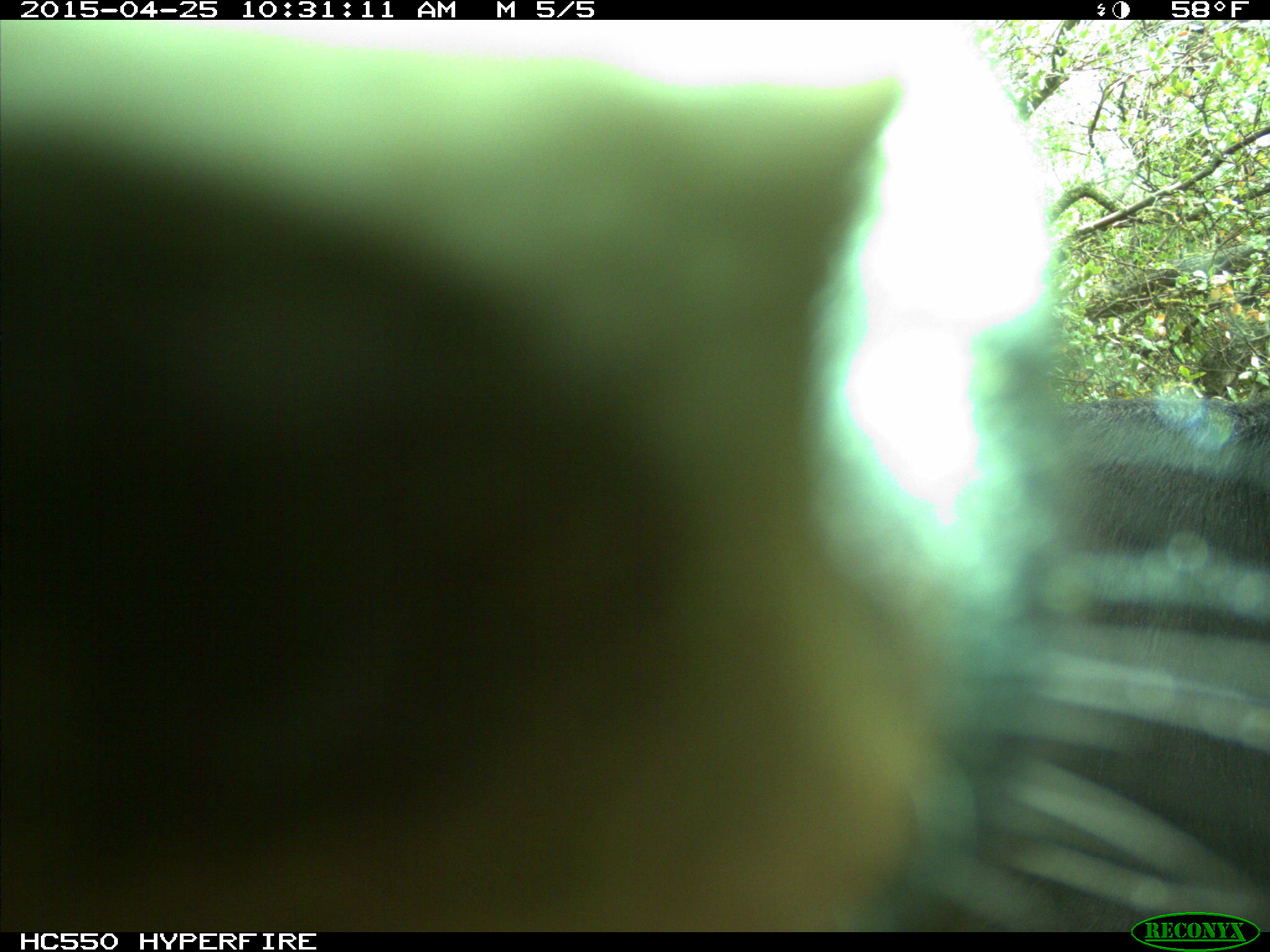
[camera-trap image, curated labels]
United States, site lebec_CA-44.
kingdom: Animalia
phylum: Chordata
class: Mammalia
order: Artiodactyla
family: Suidae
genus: Sus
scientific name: Sus scrofa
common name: wild boar